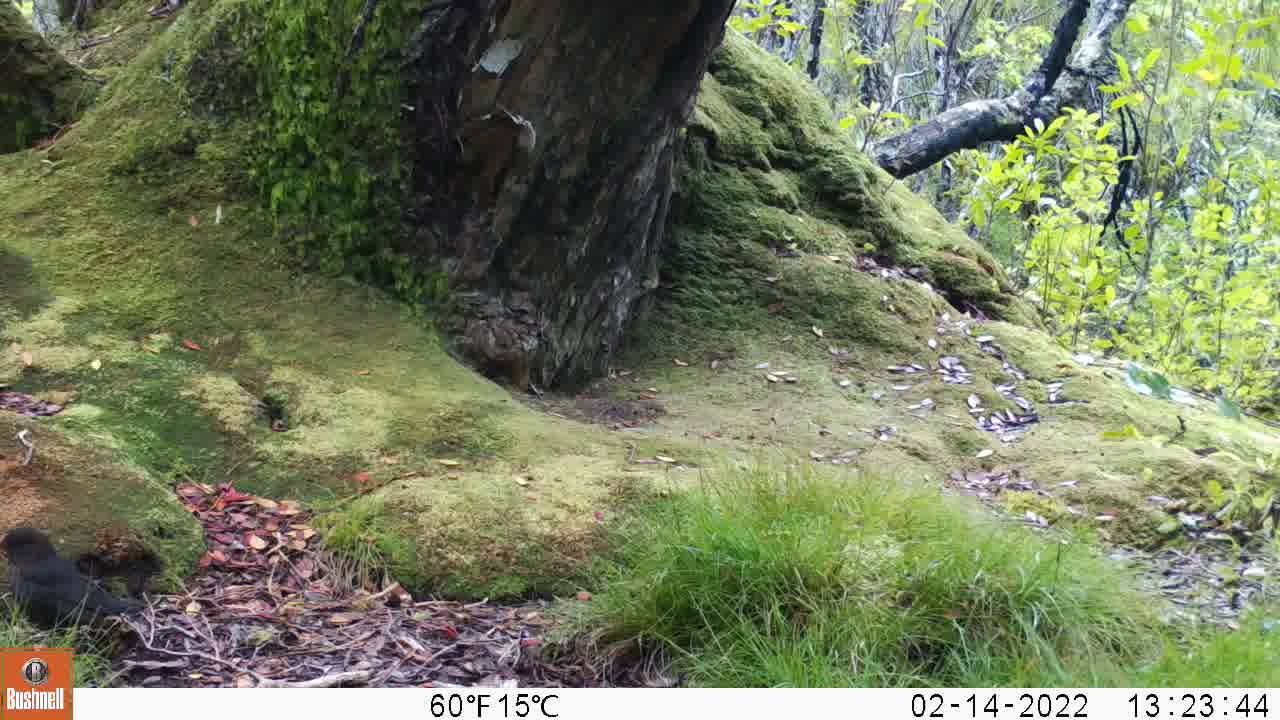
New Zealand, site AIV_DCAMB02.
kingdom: Animalia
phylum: Chordata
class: Aves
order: Passeriformes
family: Turdidae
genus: Turdus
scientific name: Turdus merula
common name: eurasian blackbird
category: blackbird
Blackbird (eurasian blackbird) (Turdus merula).